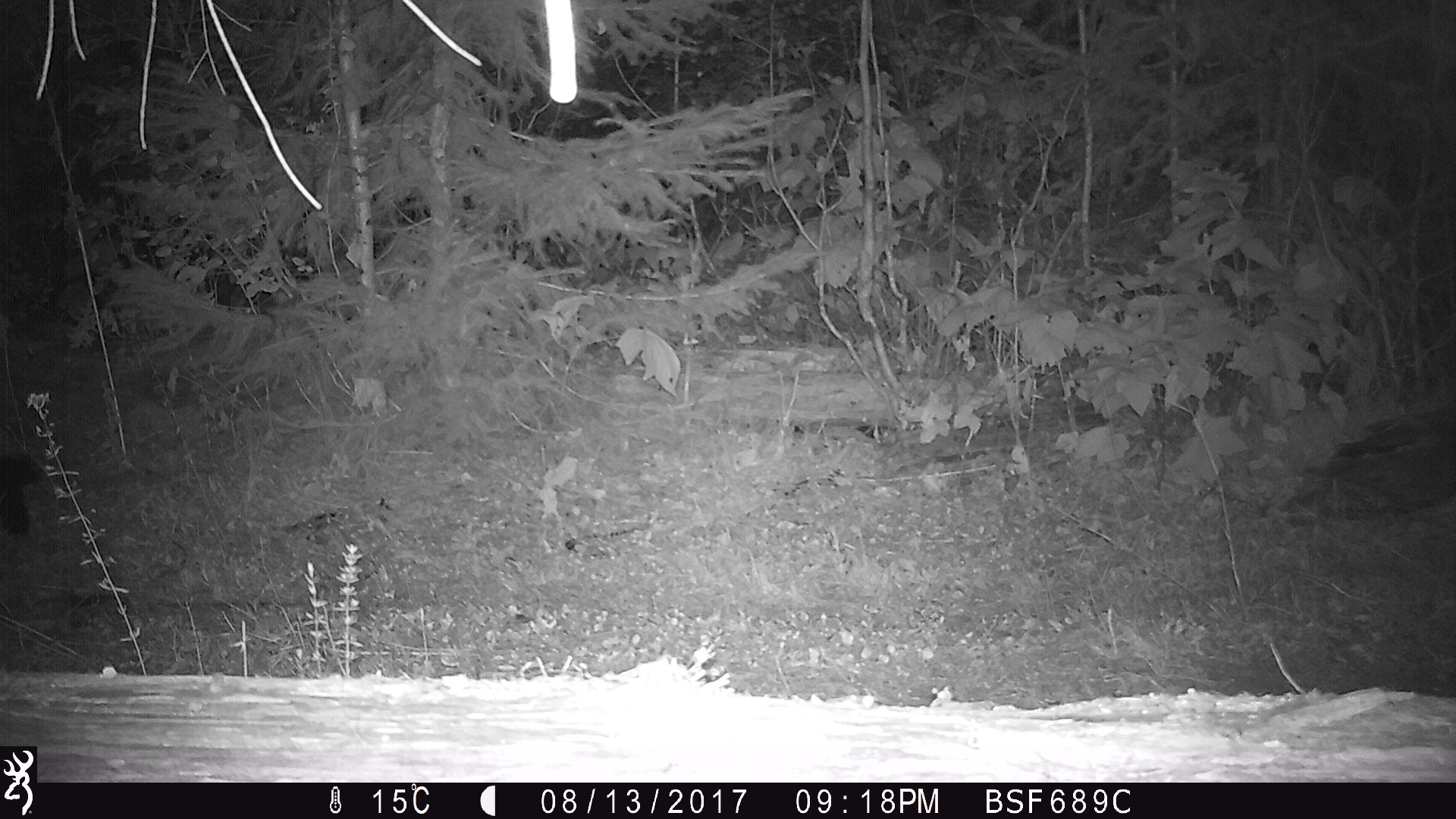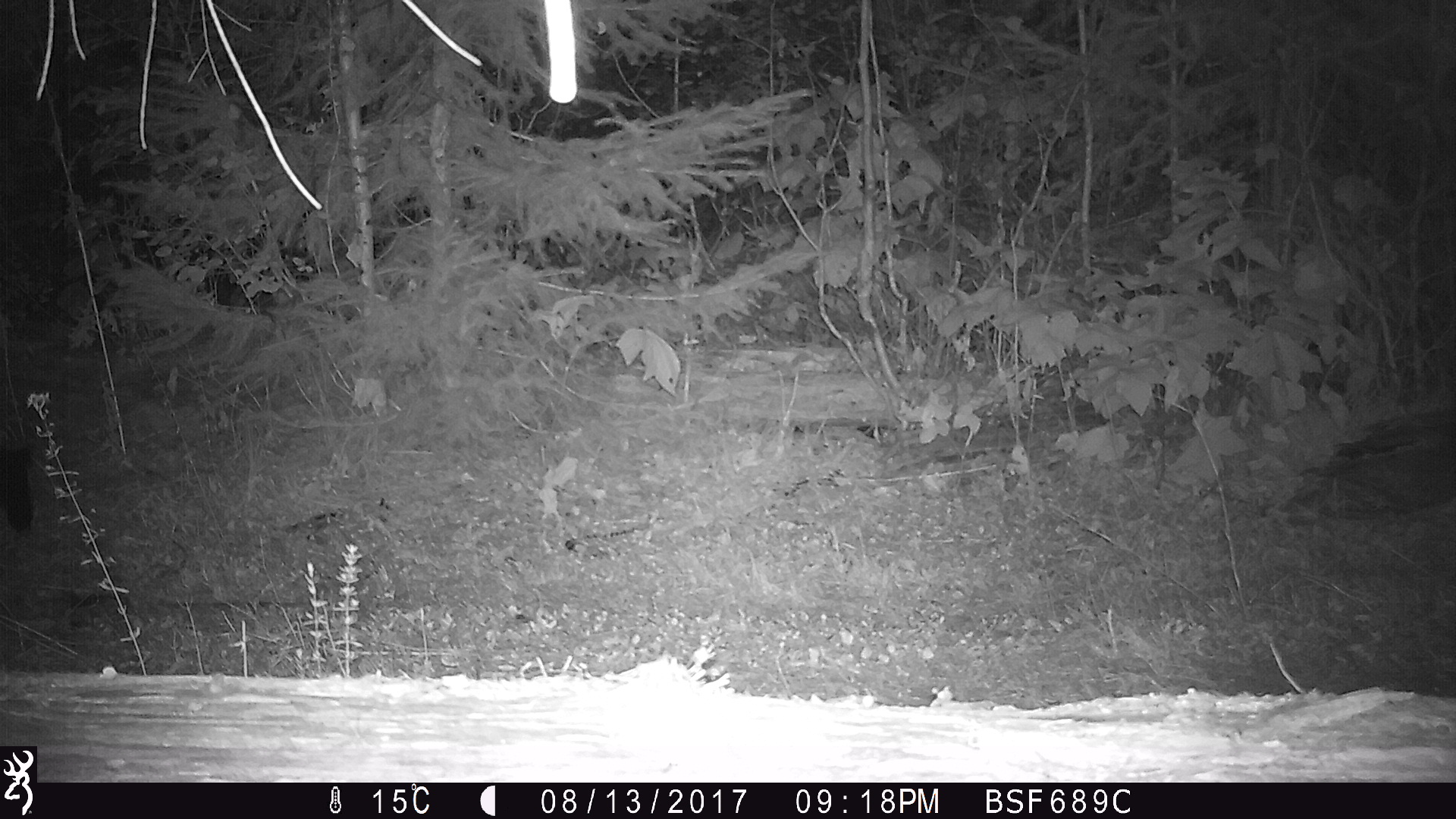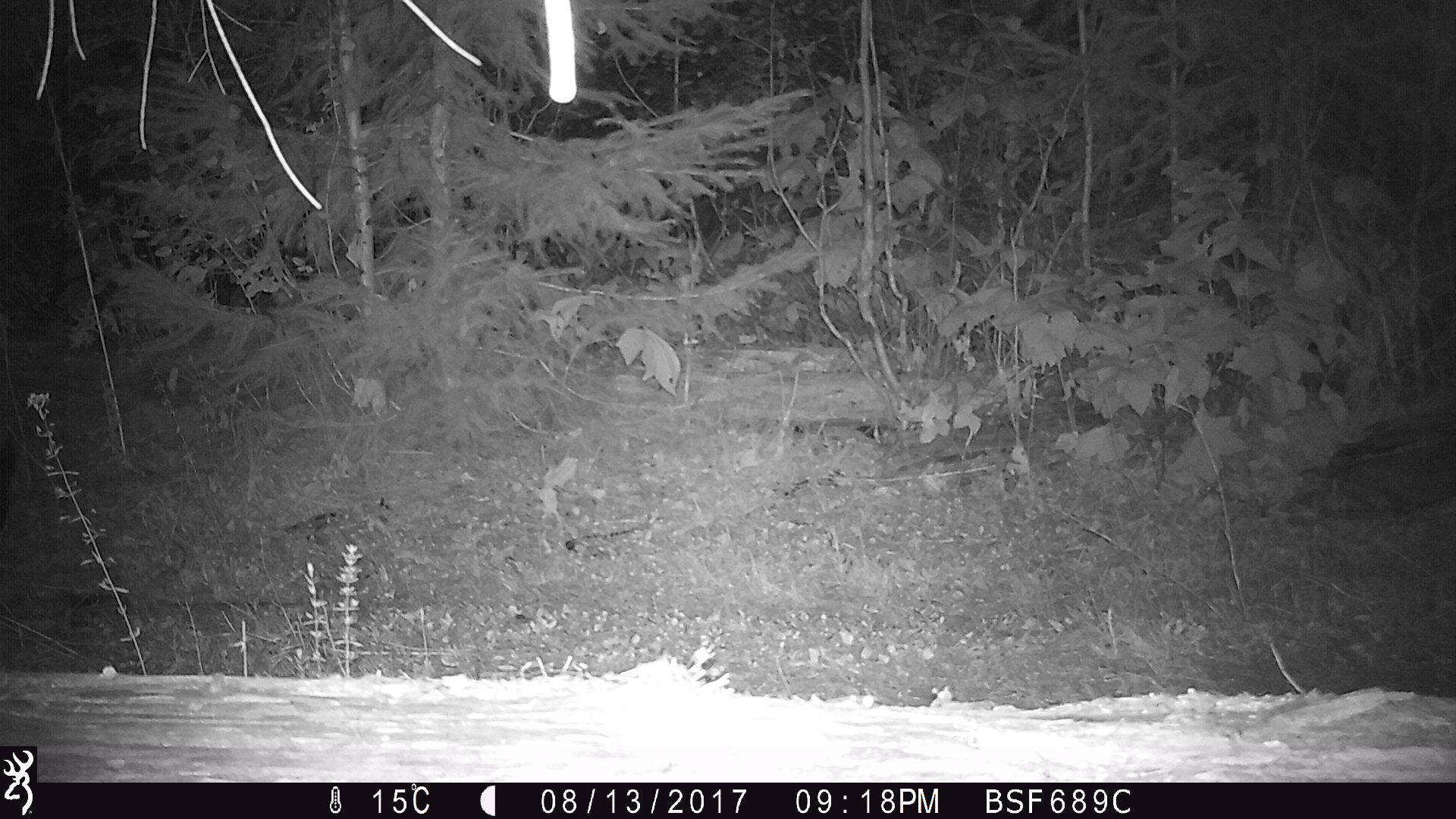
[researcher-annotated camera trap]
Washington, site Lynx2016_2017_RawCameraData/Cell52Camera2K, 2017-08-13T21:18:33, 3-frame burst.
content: unidentified animal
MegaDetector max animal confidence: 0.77